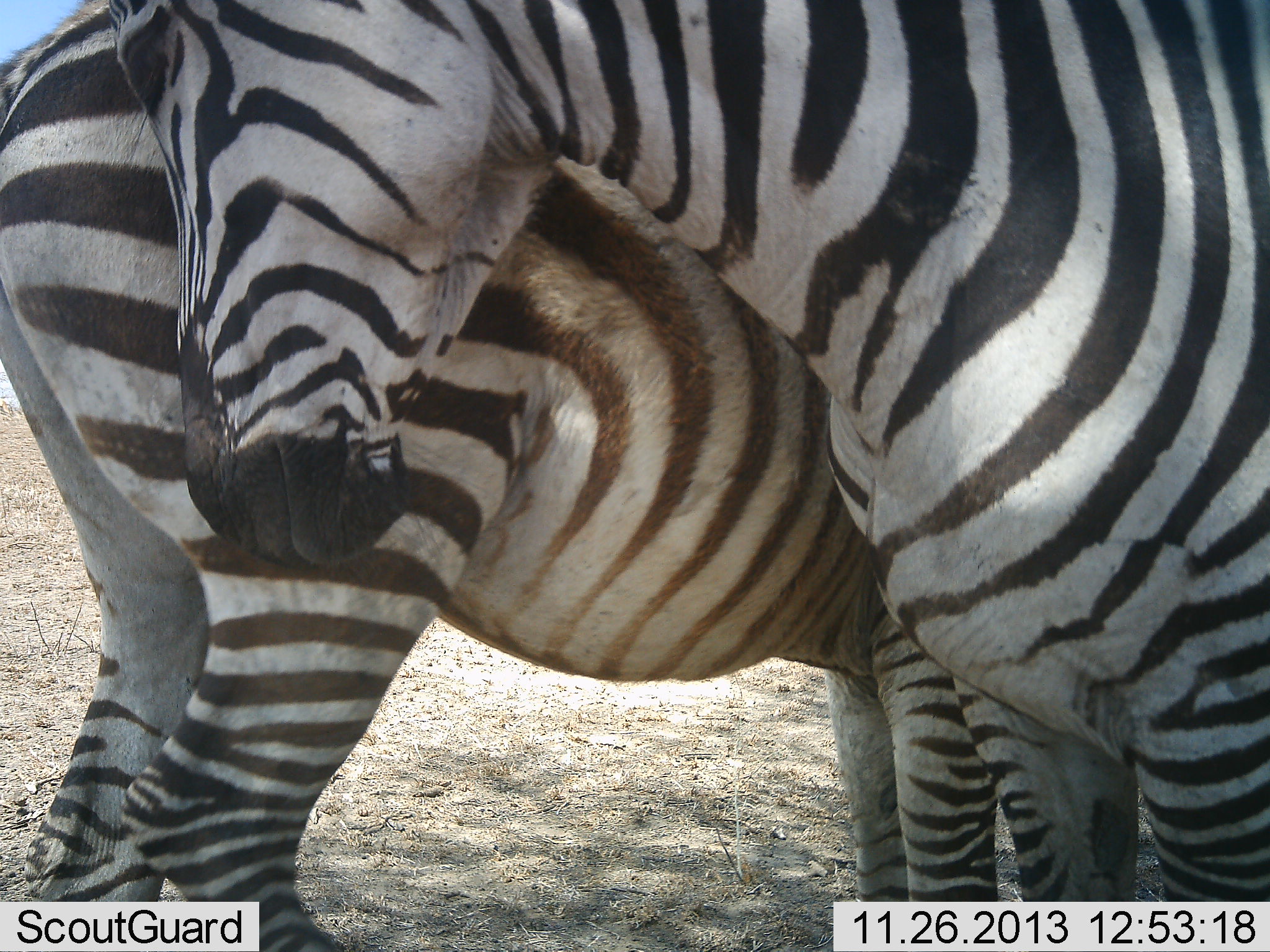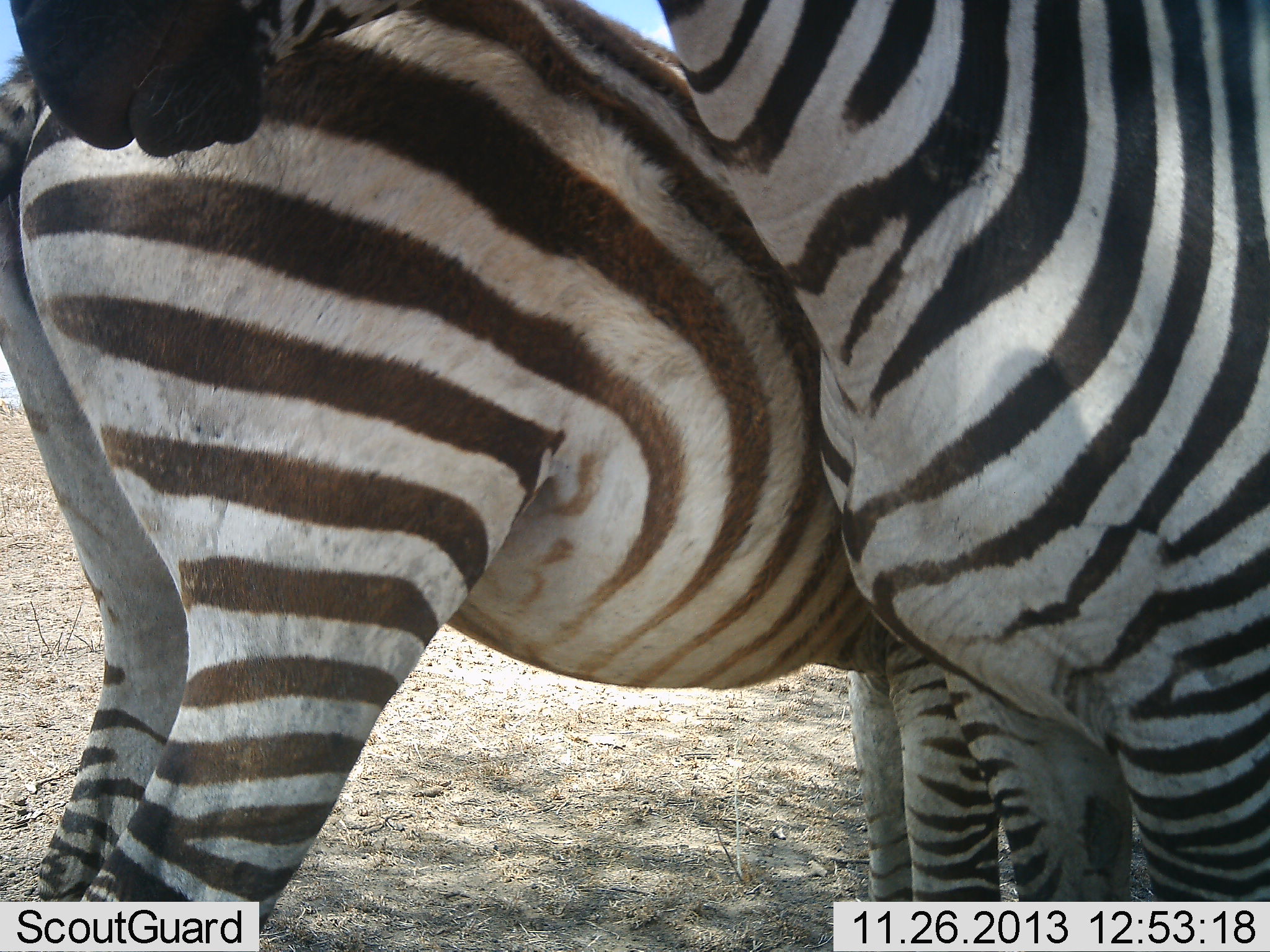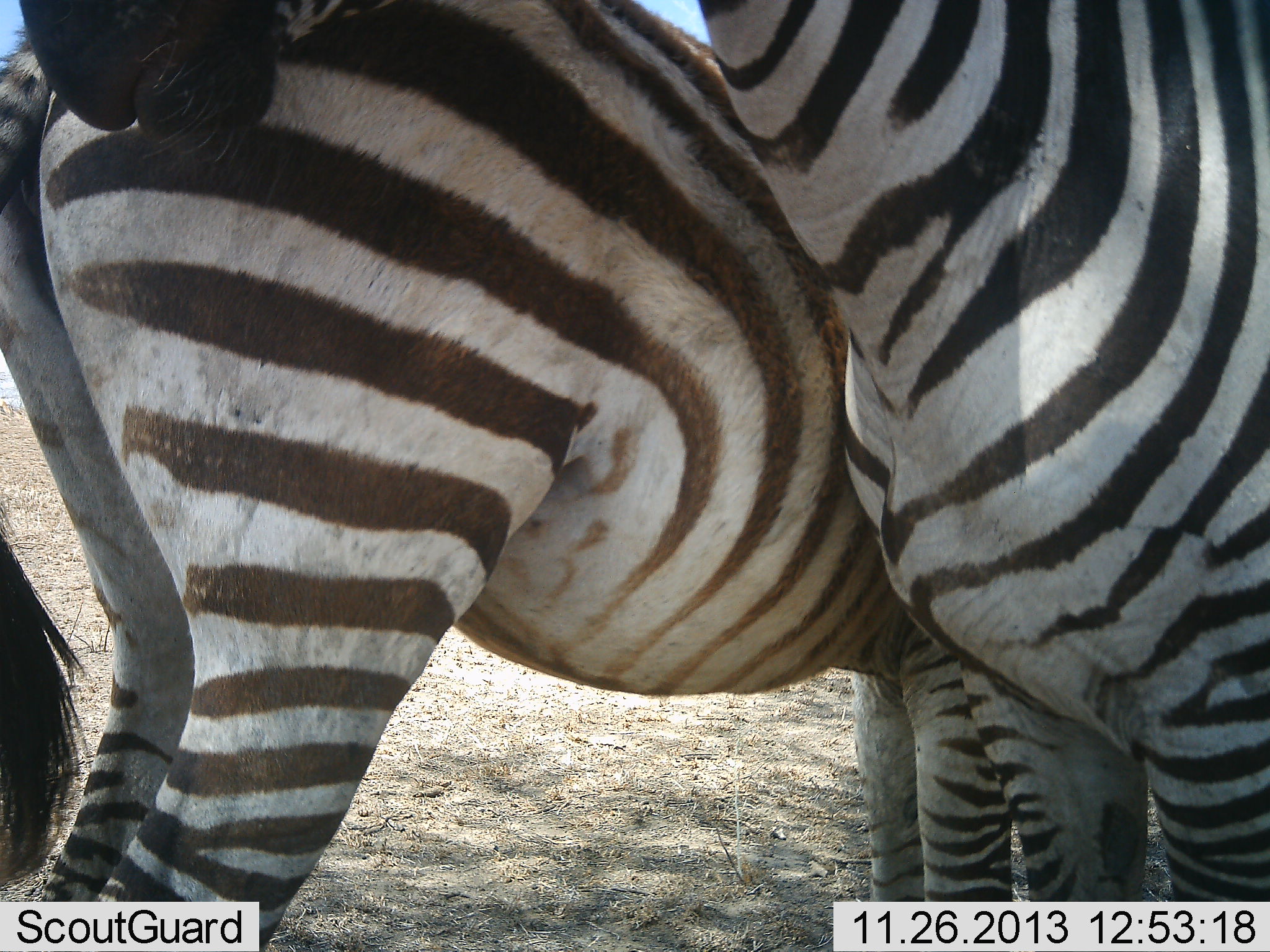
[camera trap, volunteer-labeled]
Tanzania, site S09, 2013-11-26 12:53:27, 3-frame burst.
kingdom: Animalia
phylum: Chordata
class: Mammalia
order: Perissodactyla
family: Equidae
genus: Equus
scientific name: Equus quagga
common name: plains zebra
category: zebra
Zebra (plains zebra) (Equus quagga), count 2. Behavior (volunteer vote fractions): standing 40%, resting 0%, moving 10%, interacting 90%. Young present (vote fraction): 0%. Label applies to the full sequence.